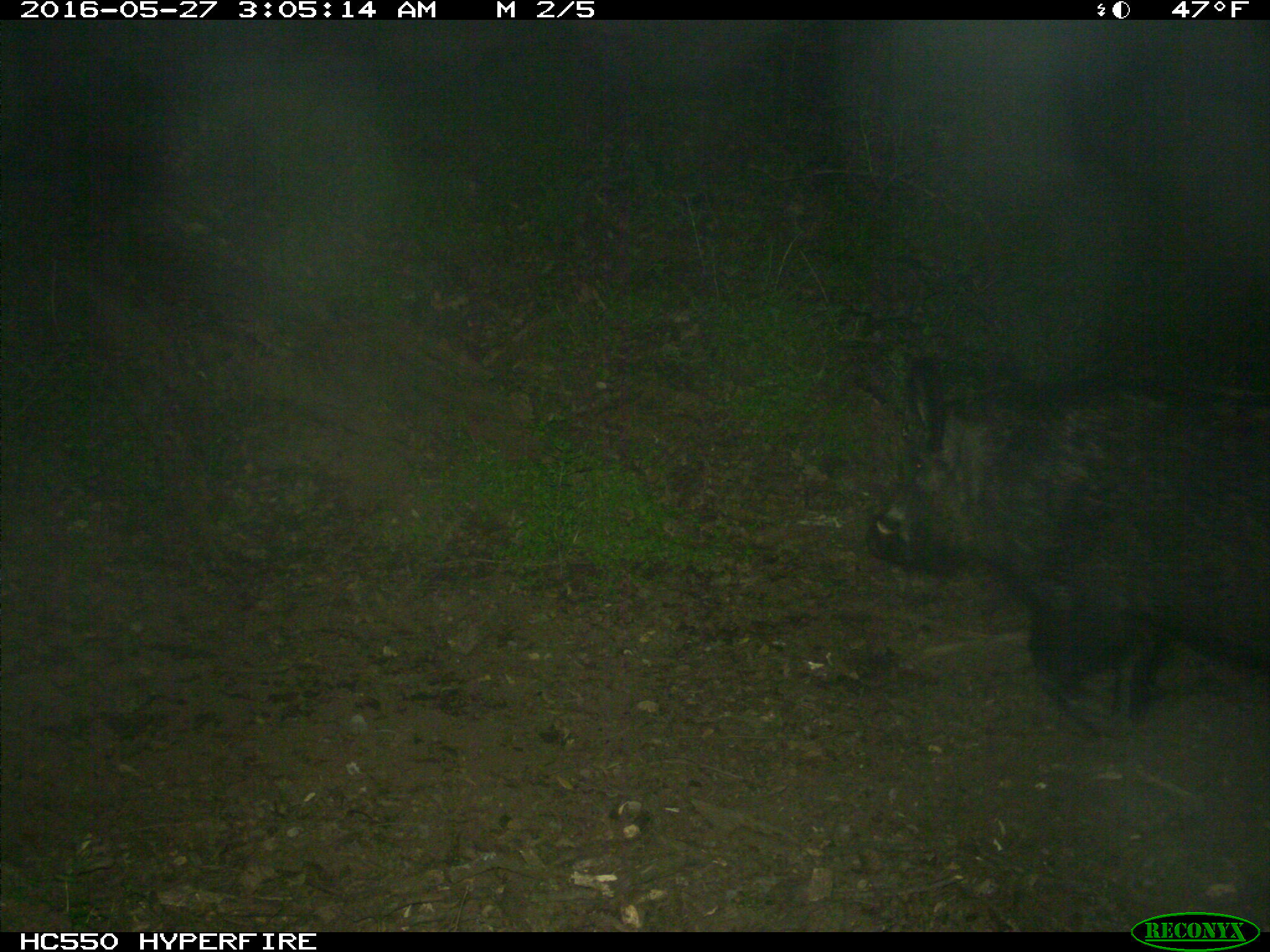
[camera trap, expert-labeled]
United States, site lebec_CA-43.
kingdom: Animalia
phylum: Chordata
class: Mammalia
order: Artiodactyla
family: Suidae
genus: Sus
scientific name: Sus scrofa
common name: wild boar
Sus scrofa (wild boar).